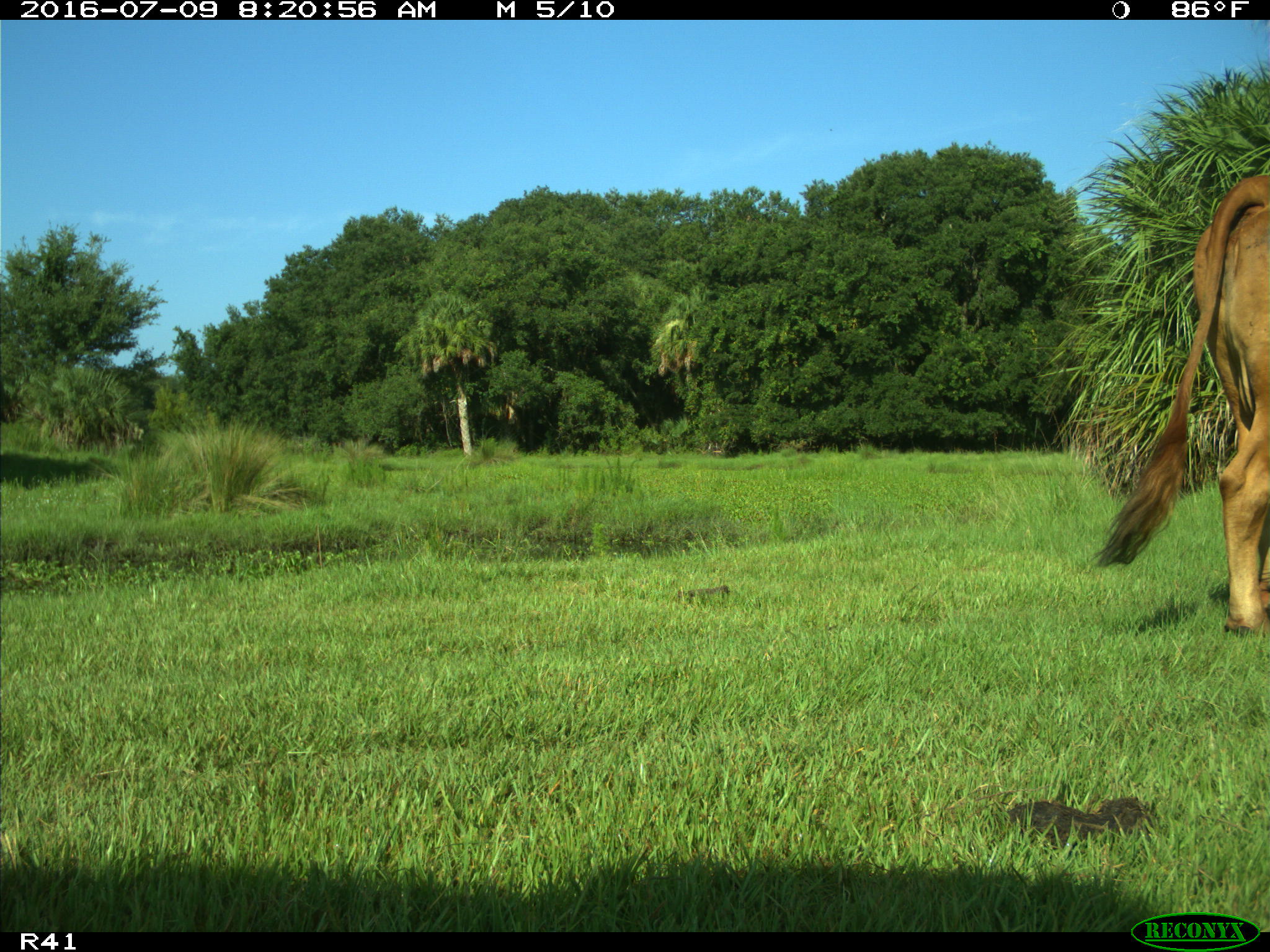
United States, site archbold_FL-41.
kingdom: Animalia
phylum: Chordata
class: Mammalia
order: Artiodactyla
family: Bovidae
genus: Bos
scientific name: Bos taurus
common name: domestic cow